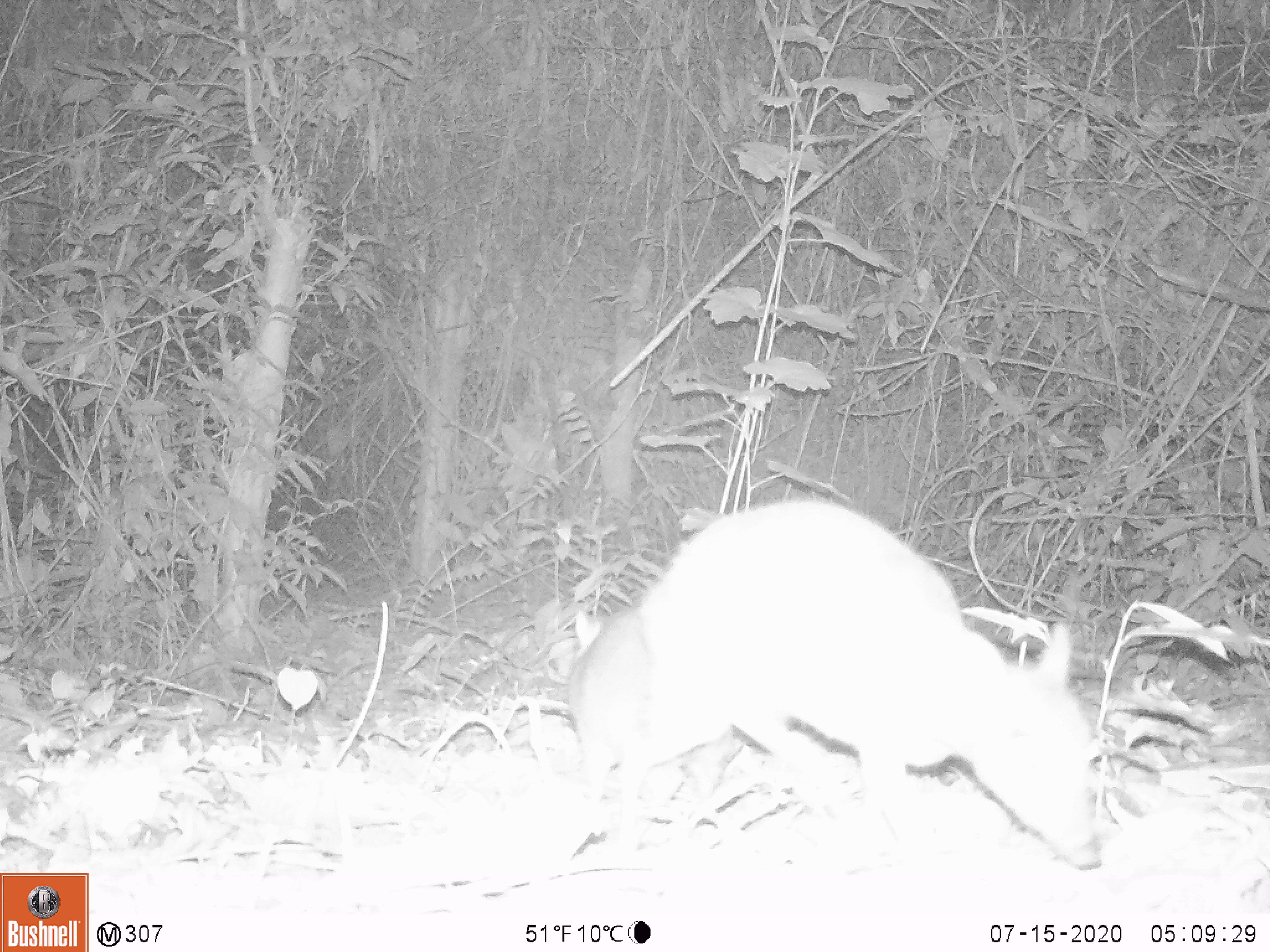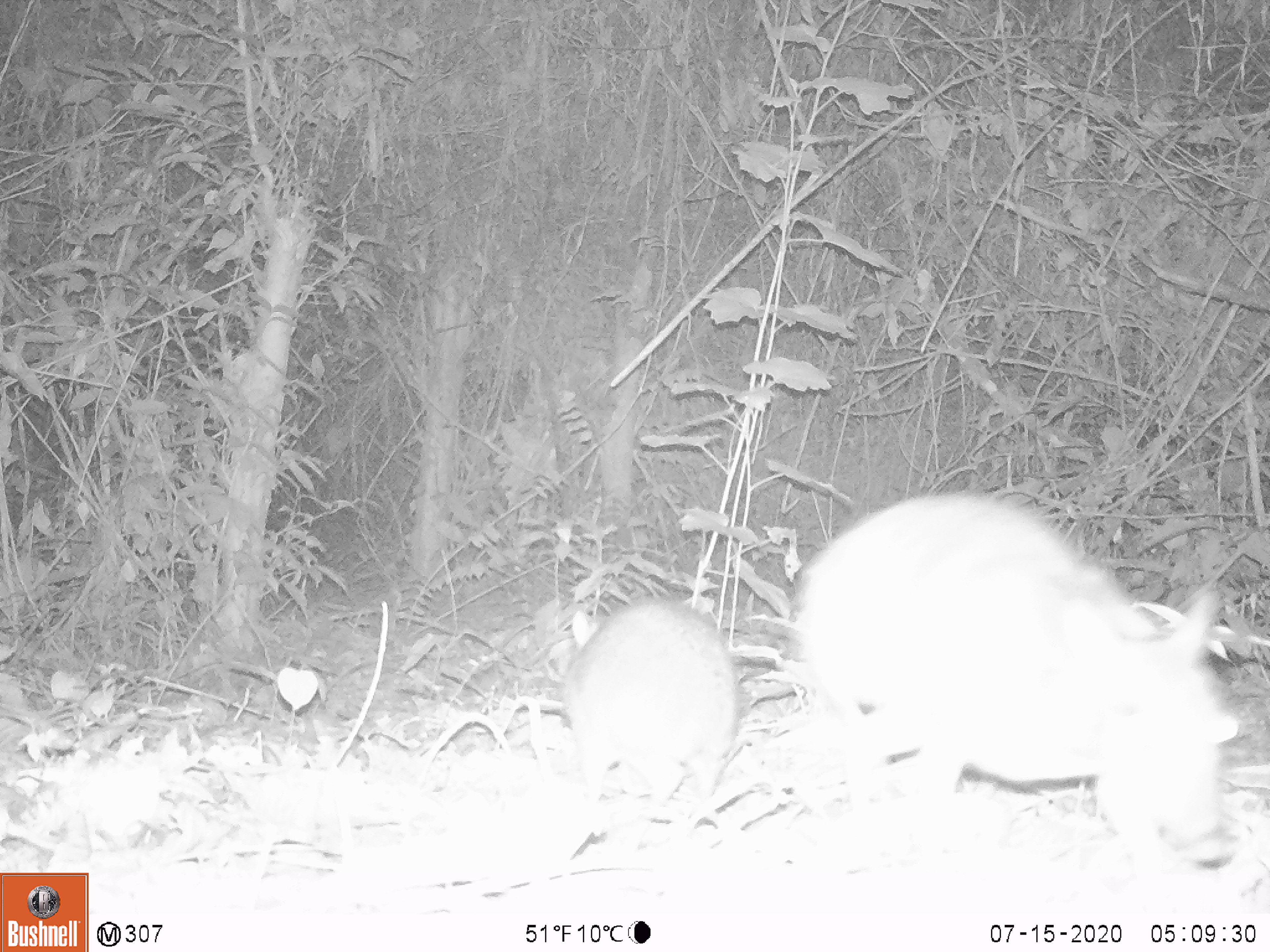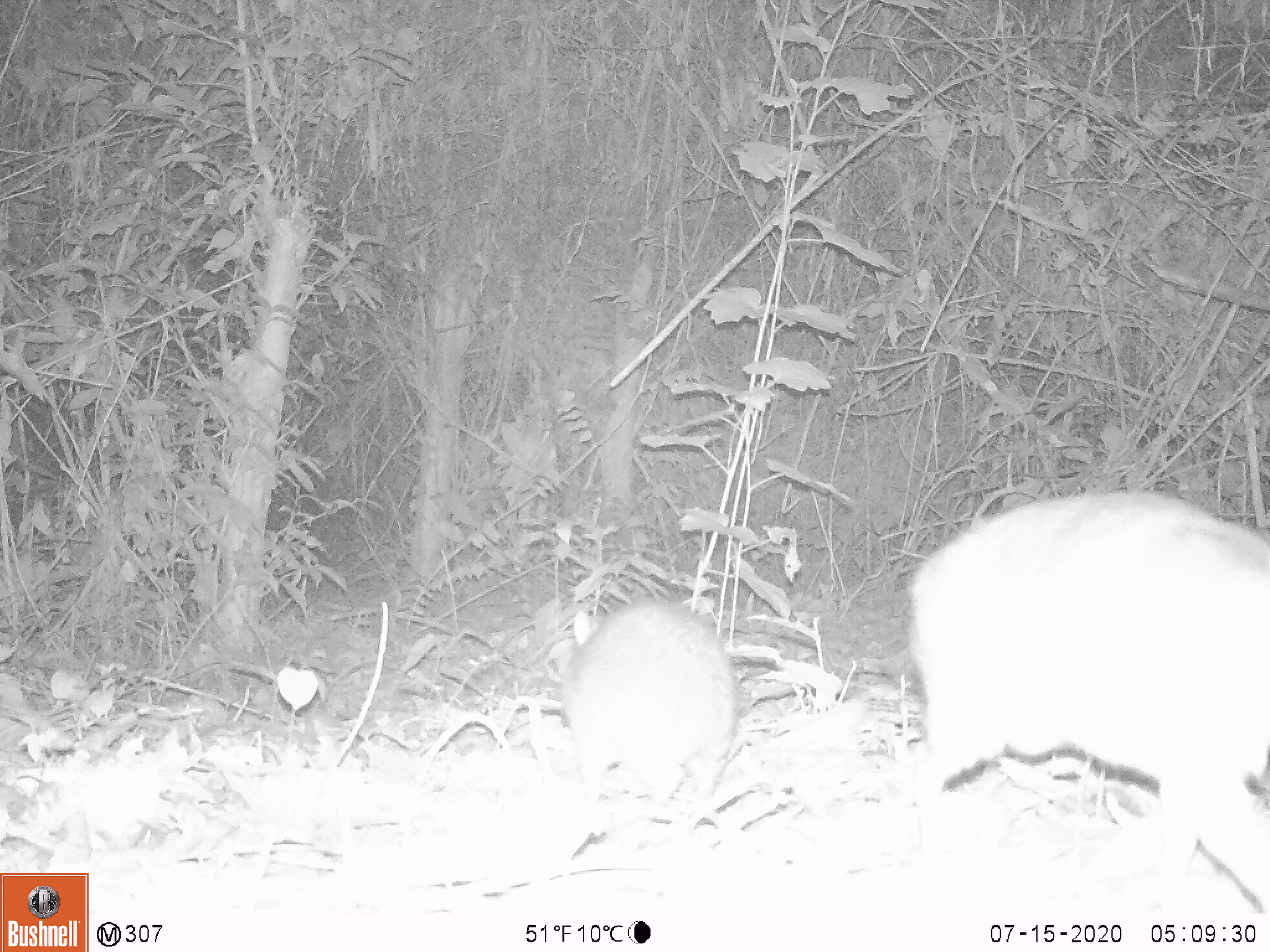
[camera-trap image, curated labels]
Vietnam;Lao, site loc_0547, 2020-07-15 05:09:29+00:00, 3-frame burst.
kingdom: Animalia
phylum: Chordata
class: Mammalia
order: Artiodactyla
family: Tragulidae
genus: Moschiola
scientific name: Moschiola meminna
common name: chevrotain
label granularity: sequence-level